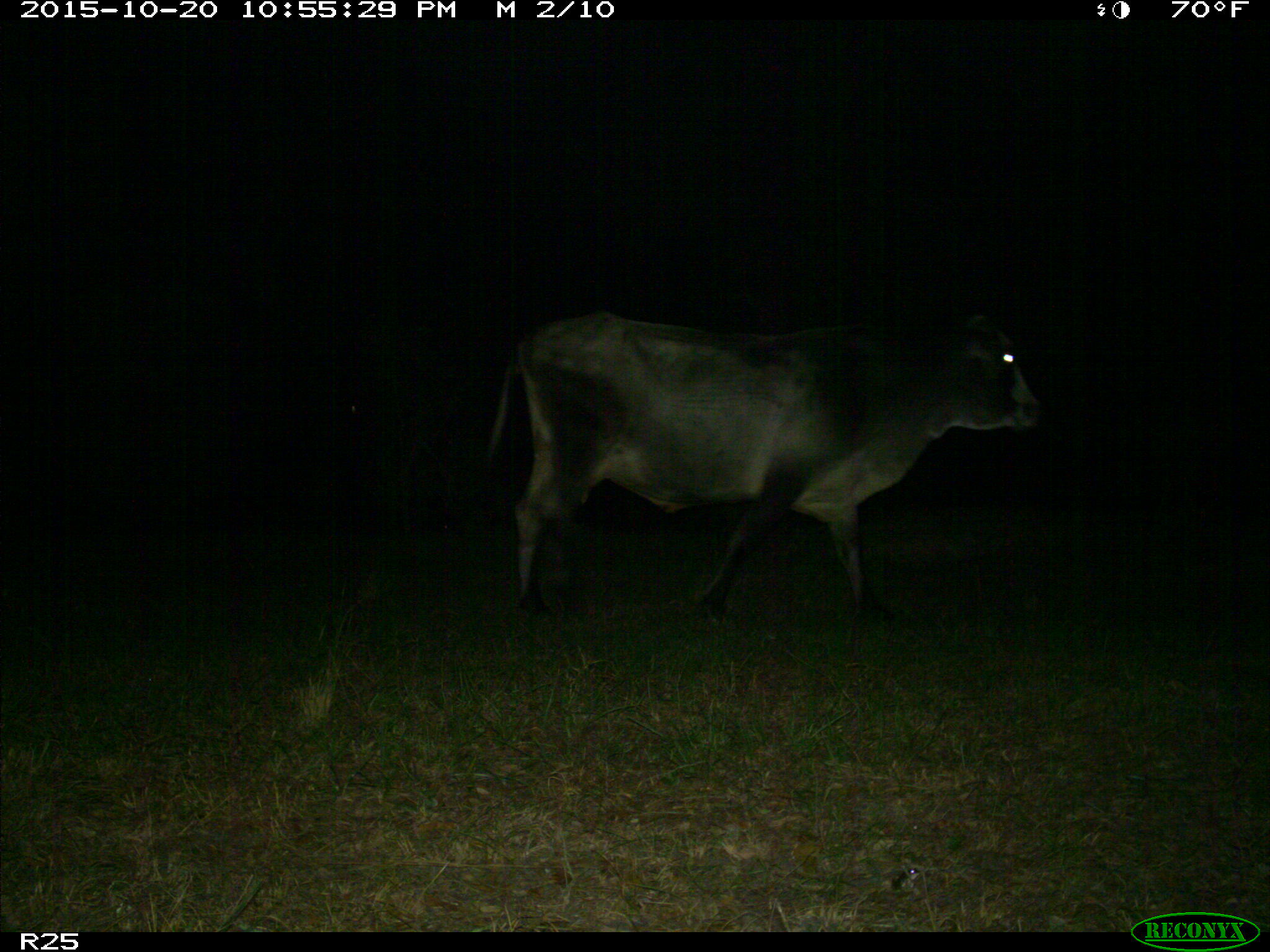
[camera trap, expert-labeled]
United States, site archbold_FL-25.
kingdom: Animalia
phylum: Chordata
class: Mammalia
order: Artiodactyla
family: Bovidae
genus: Bos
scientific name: Bos taurus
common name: domestic cow